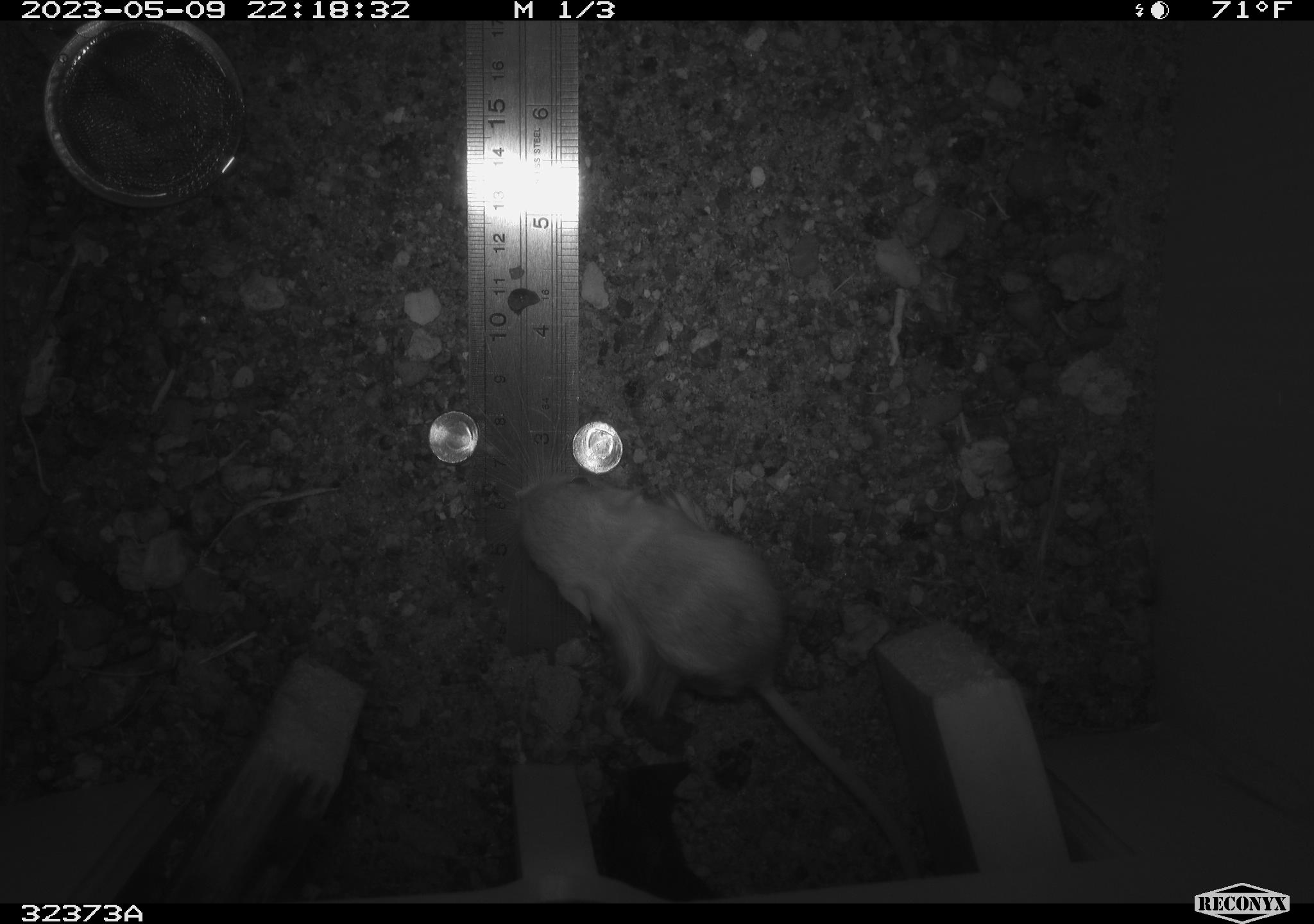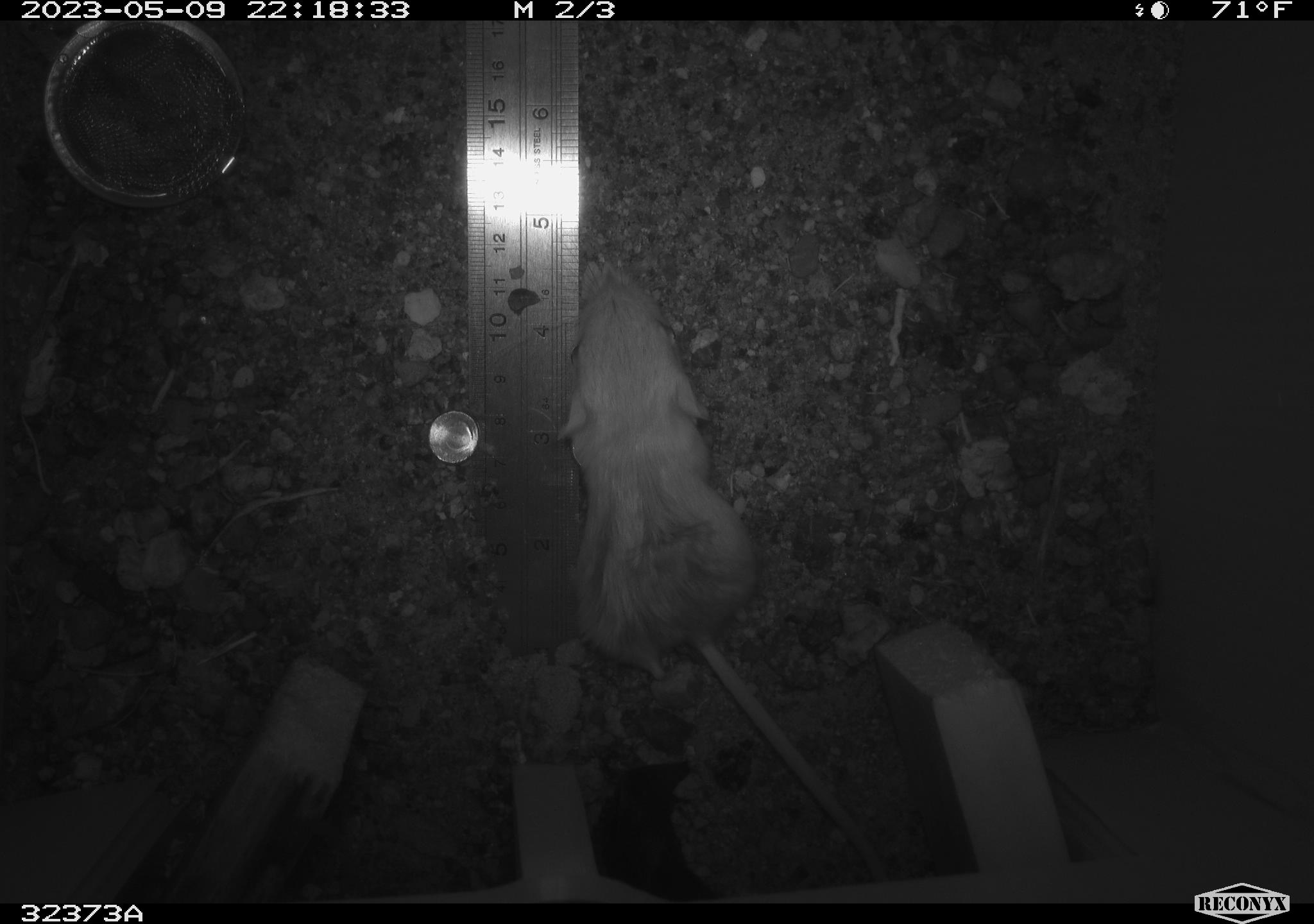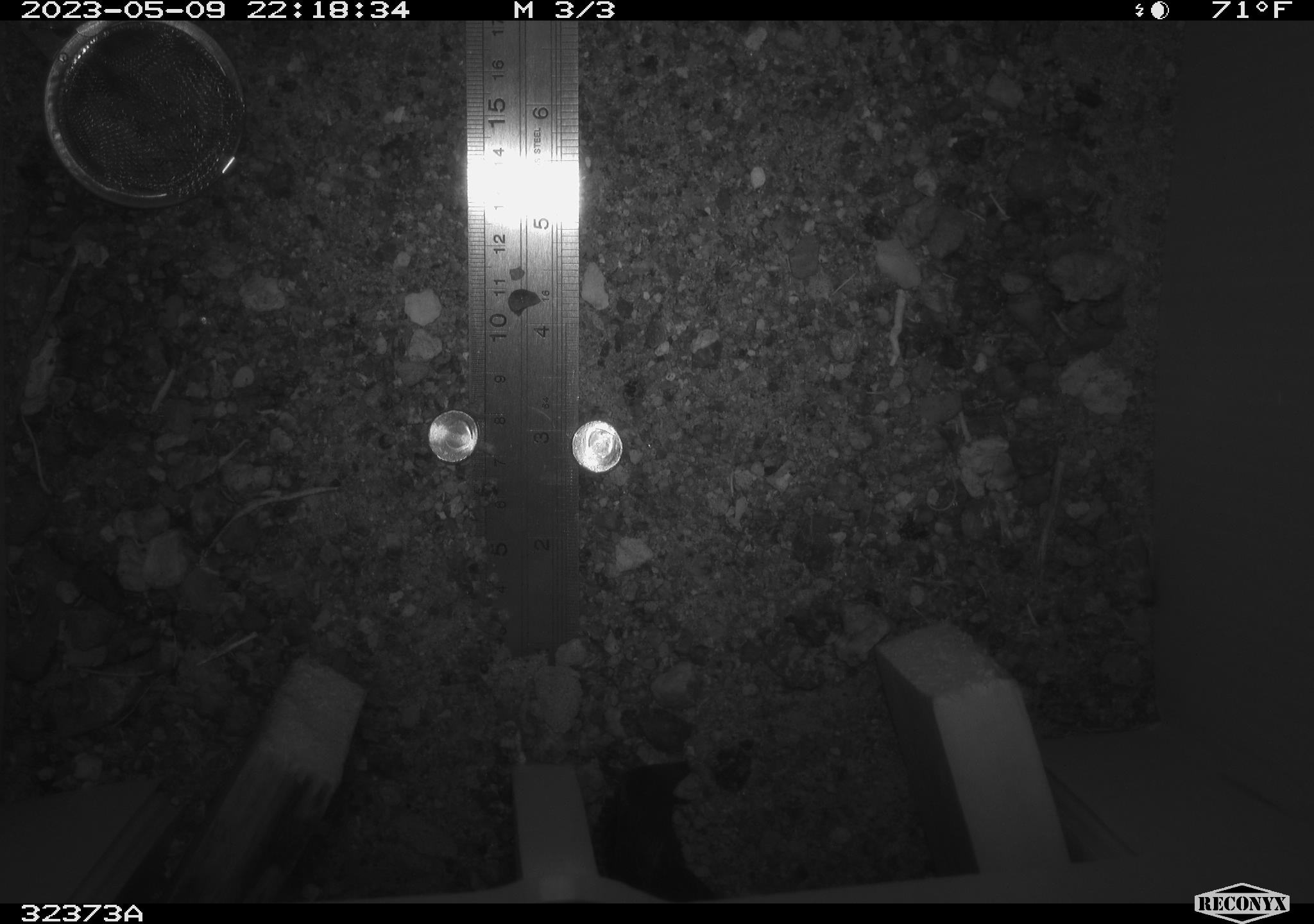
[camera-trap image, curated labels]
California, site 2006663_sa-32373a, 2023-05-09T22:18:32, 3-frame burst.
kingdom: Animalia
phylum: Chordata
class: Mammalia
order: Rodentia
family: Heteromyidae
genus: Dipodomys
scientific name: Dipodomys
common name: kangaroo rats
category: dipodomys species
Dipodomys species (kangaroo rats) (Dipodomys).